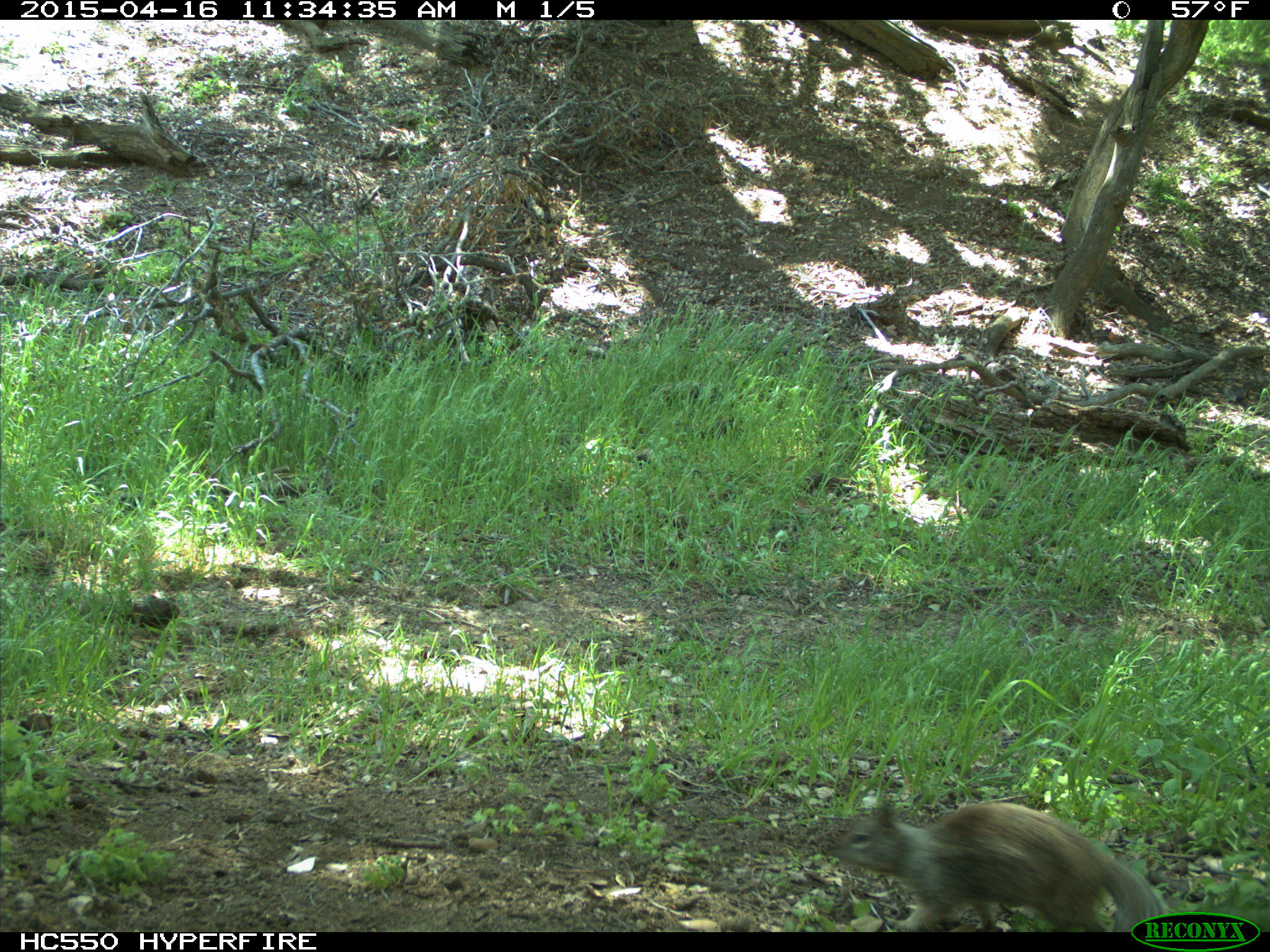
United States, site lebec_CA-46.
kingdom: Animalia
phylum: Chordata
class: Mammalia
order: Rodentia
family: Sciuridae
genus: Otospermophilus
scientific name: Otospermophilus beecheyi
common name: california ground squirrel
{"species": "Otospermophilus beecheyi (california ground squirrel)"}